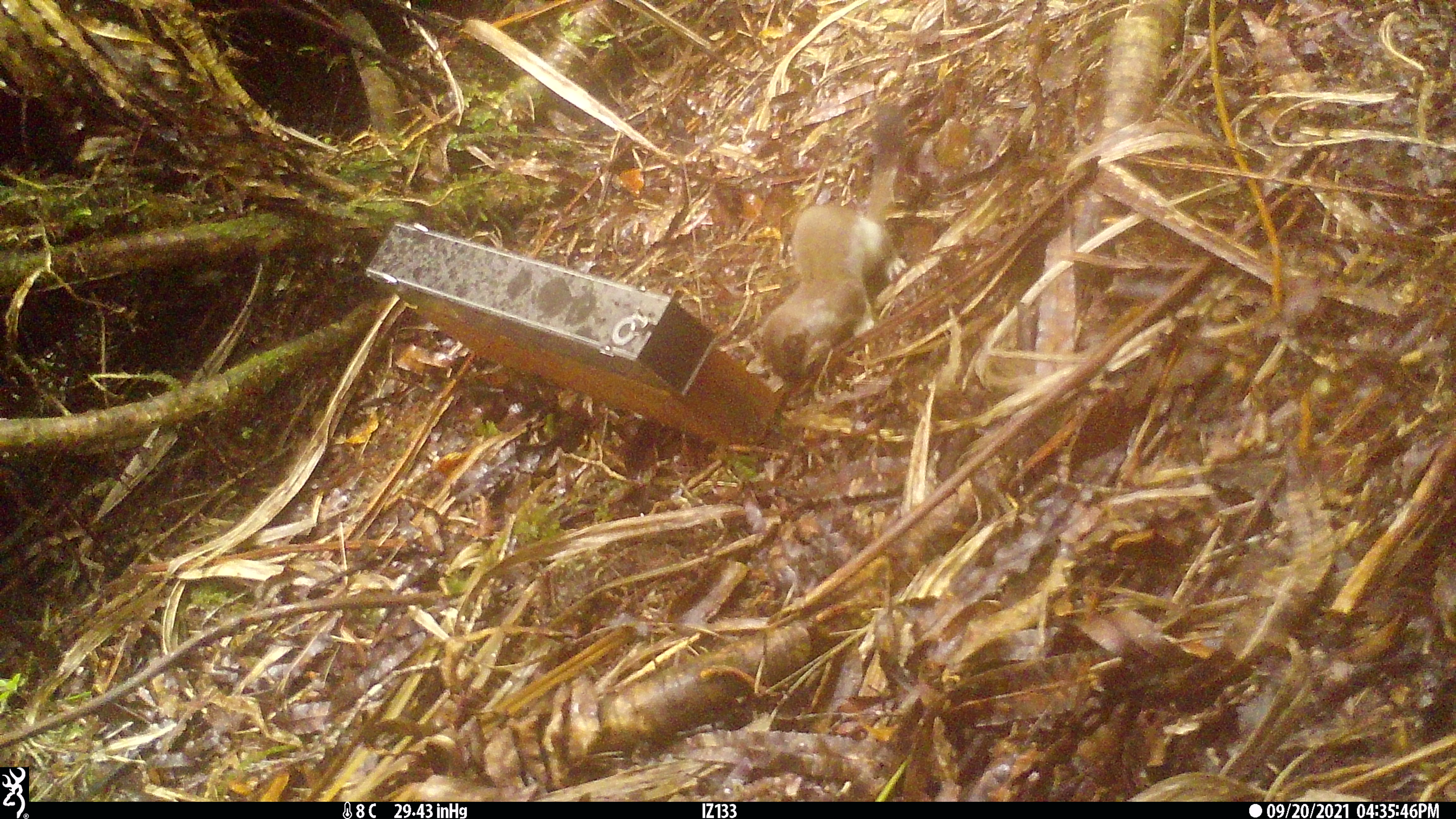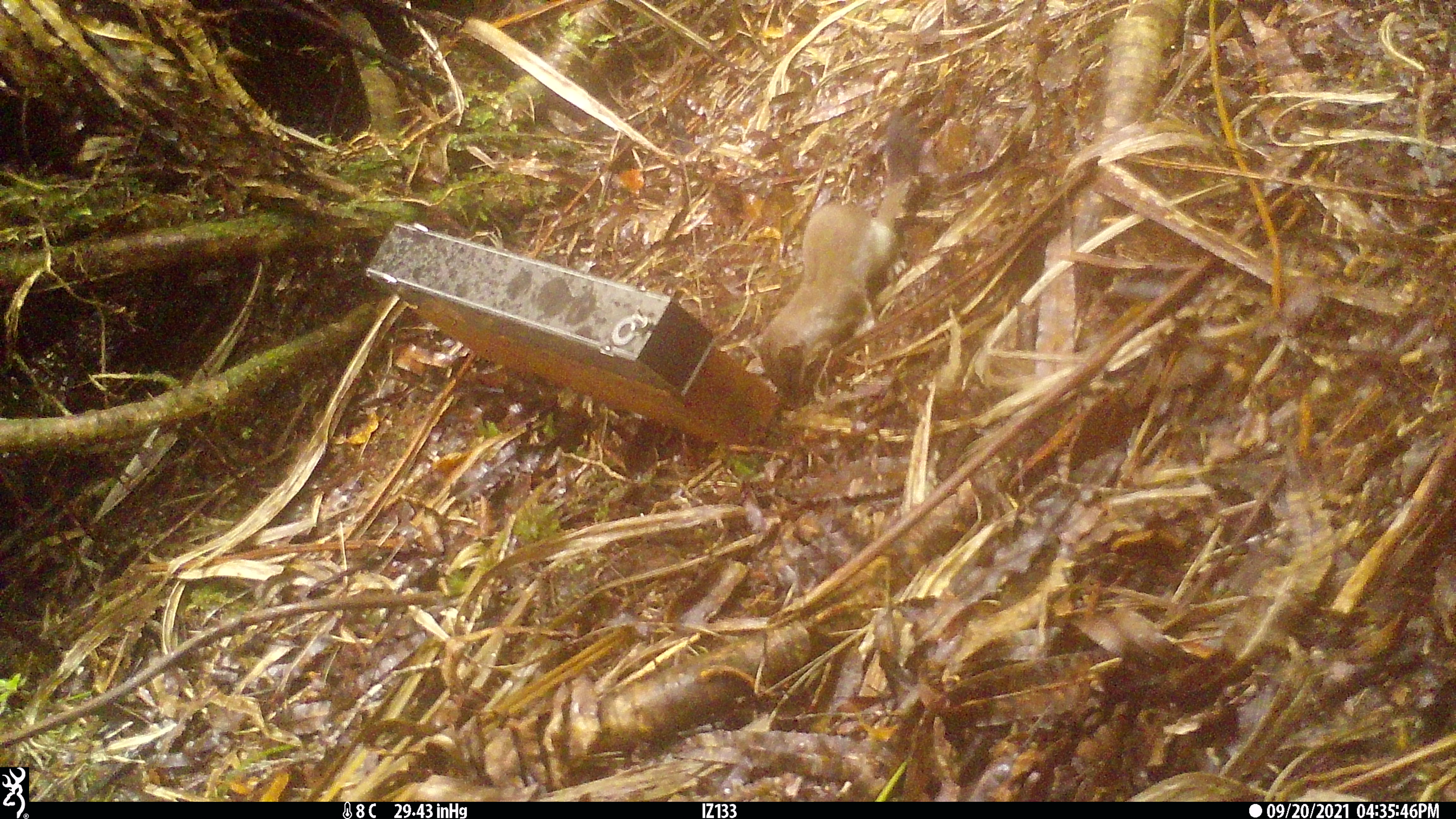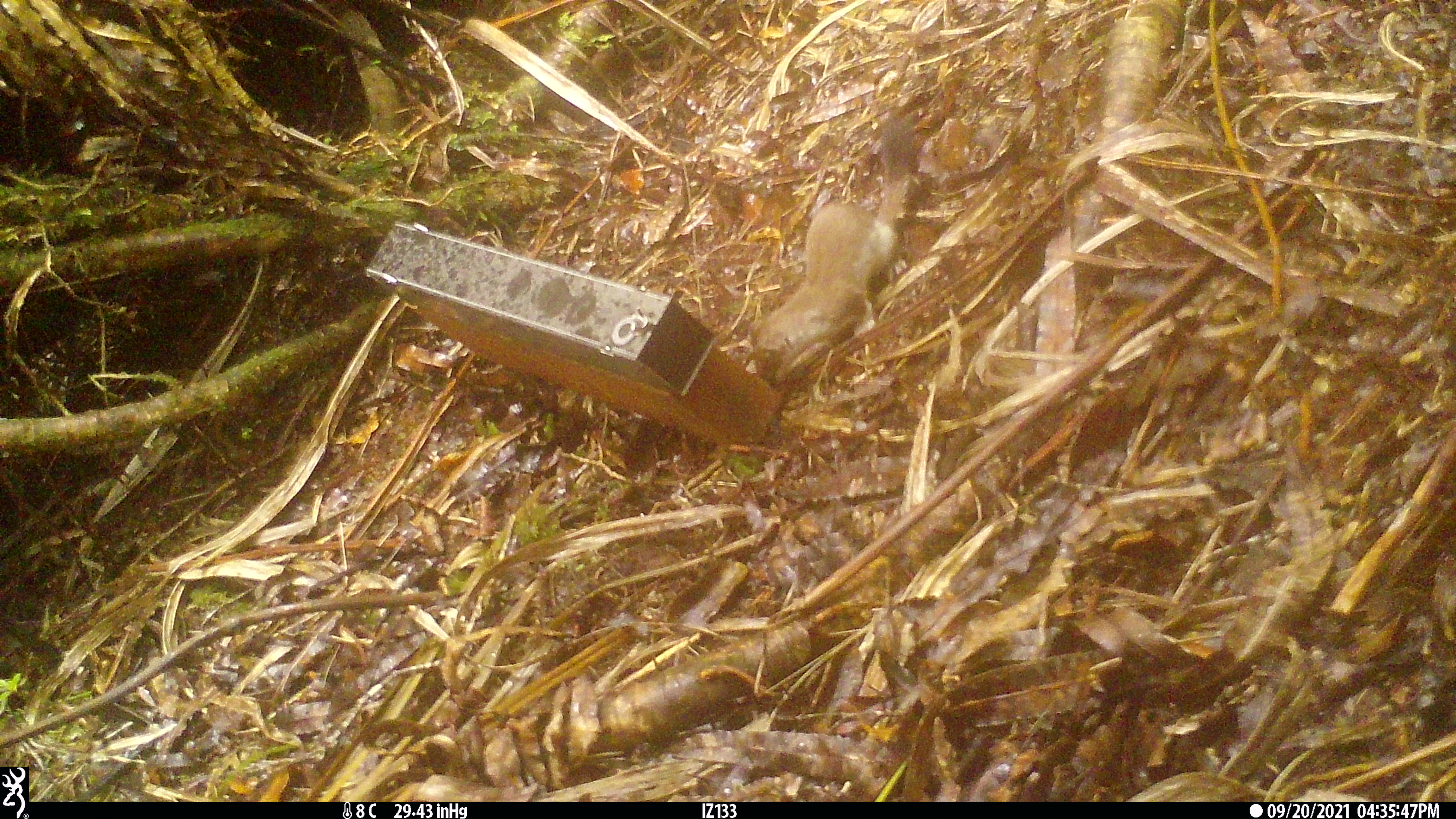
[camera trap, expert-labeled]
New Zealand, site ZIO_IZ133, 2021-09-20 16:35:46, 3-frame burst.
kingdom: Animalia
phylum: Chordata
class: Mammalia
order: Carnivora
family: Mustelidae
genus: Mustela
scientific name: Mustela erminea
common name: stoat